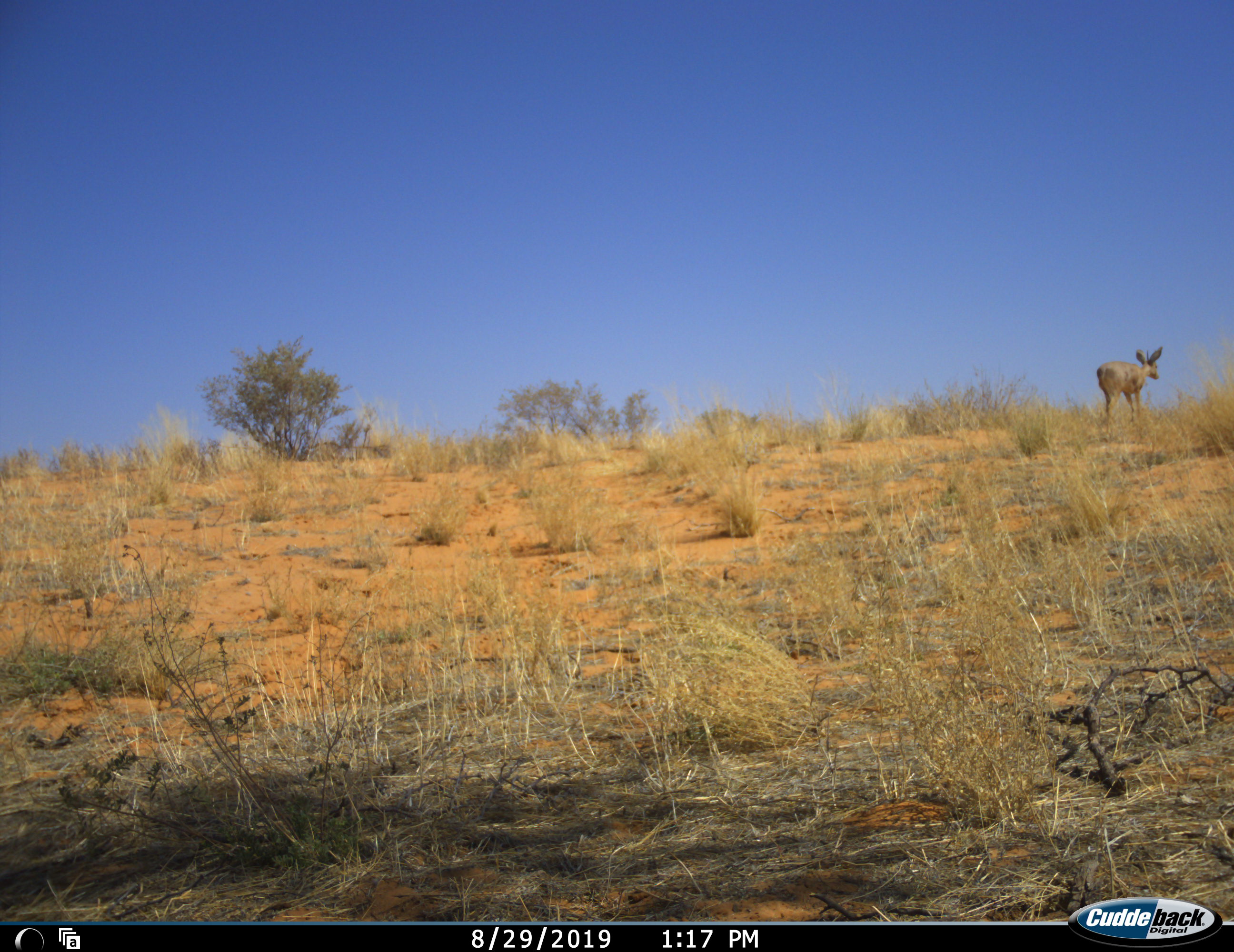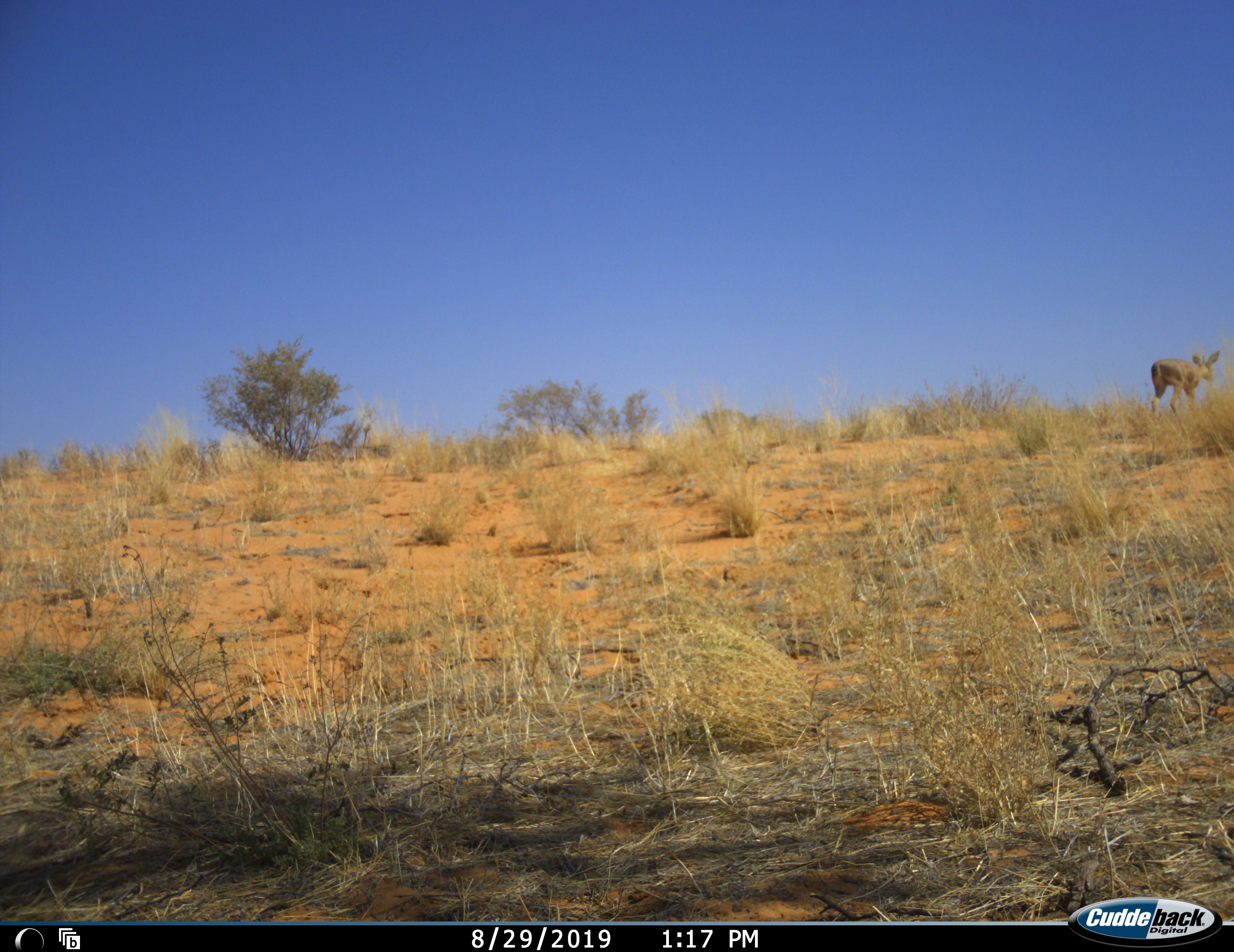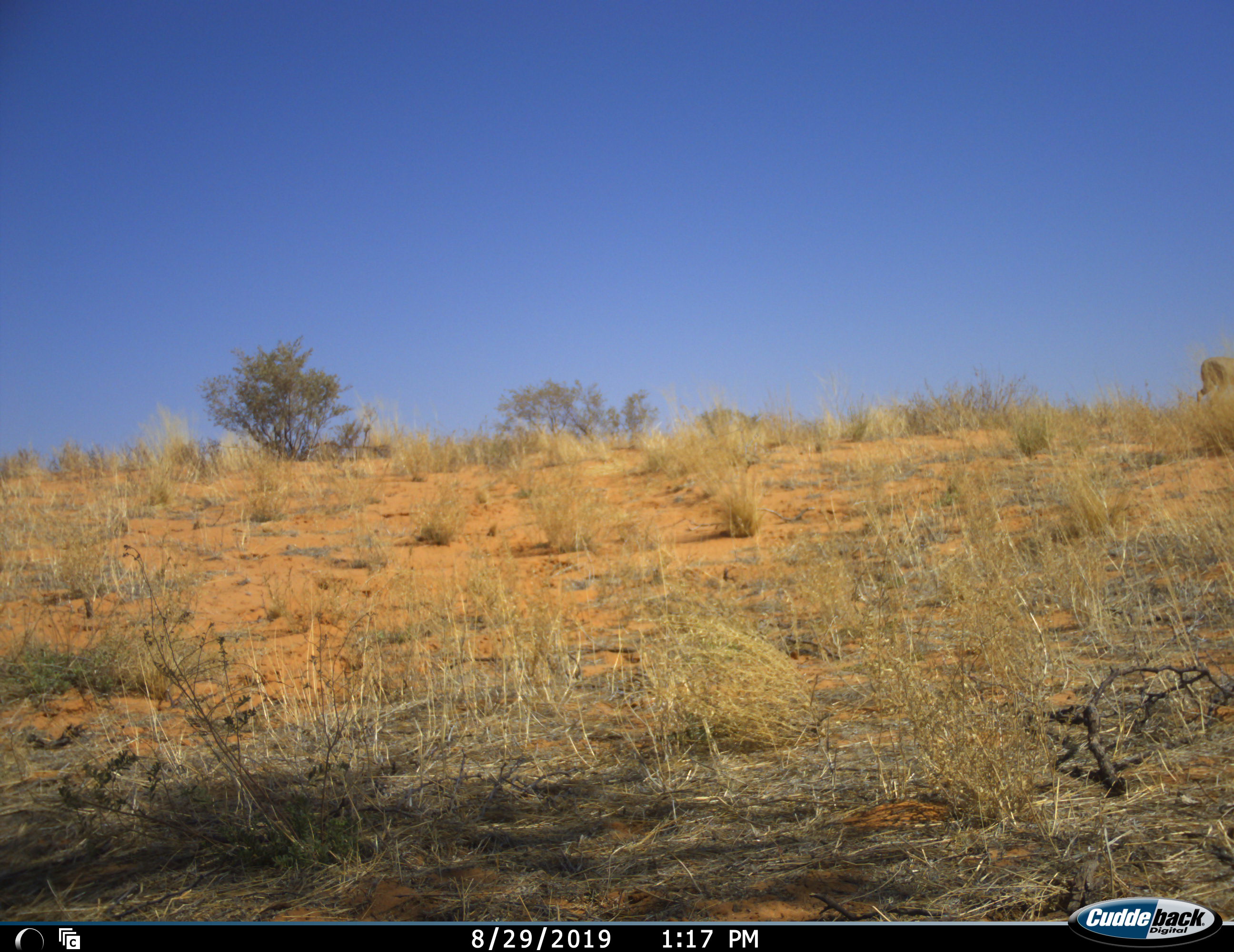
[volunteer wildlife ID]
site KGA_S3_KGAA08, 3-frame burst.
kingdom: Animalia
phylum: Chordata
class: Mammalia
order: Artiodactyla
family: Bovidae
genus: Raphicerus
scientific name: Raphicerus campestris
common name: steenbok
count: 1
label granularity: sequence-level